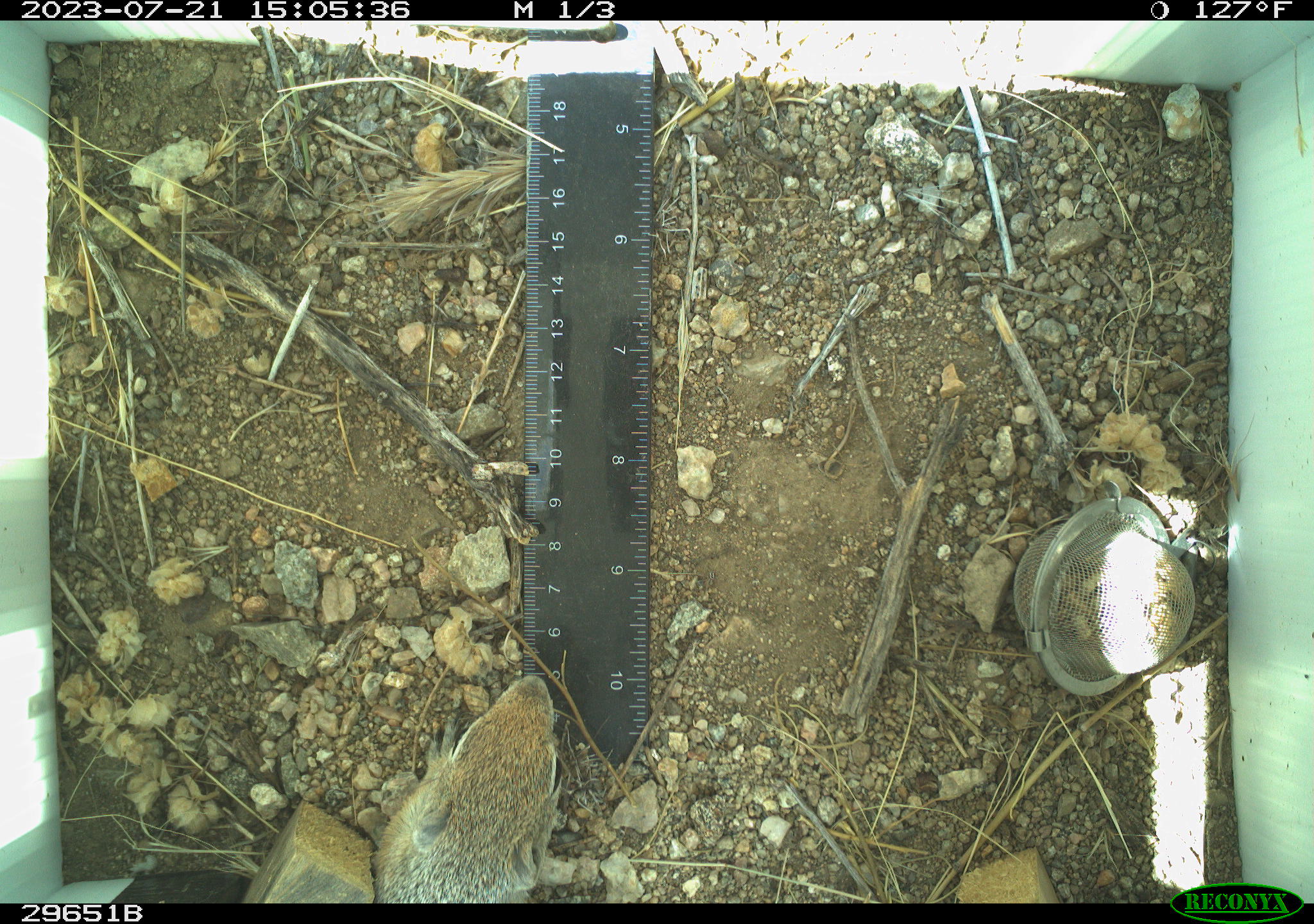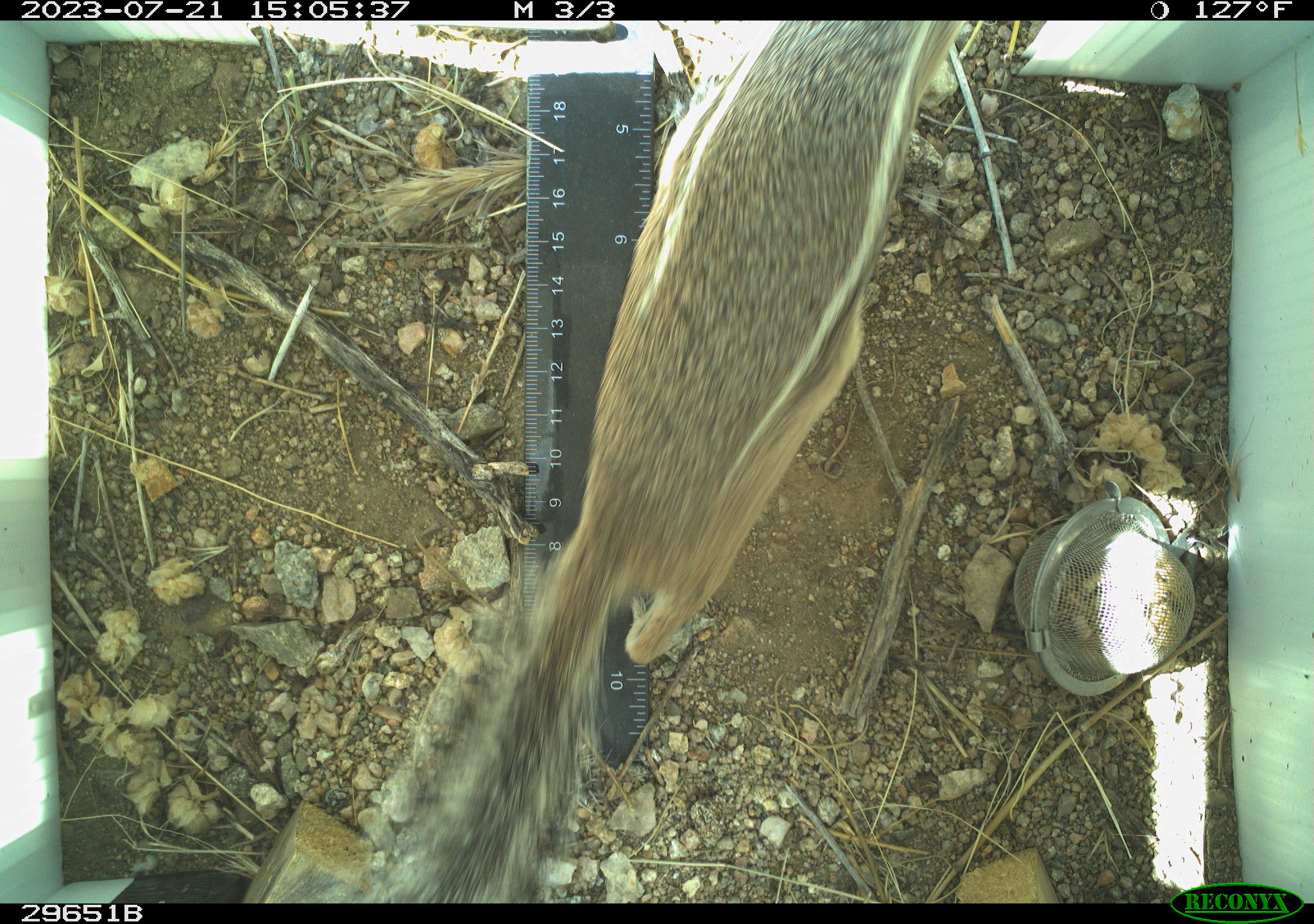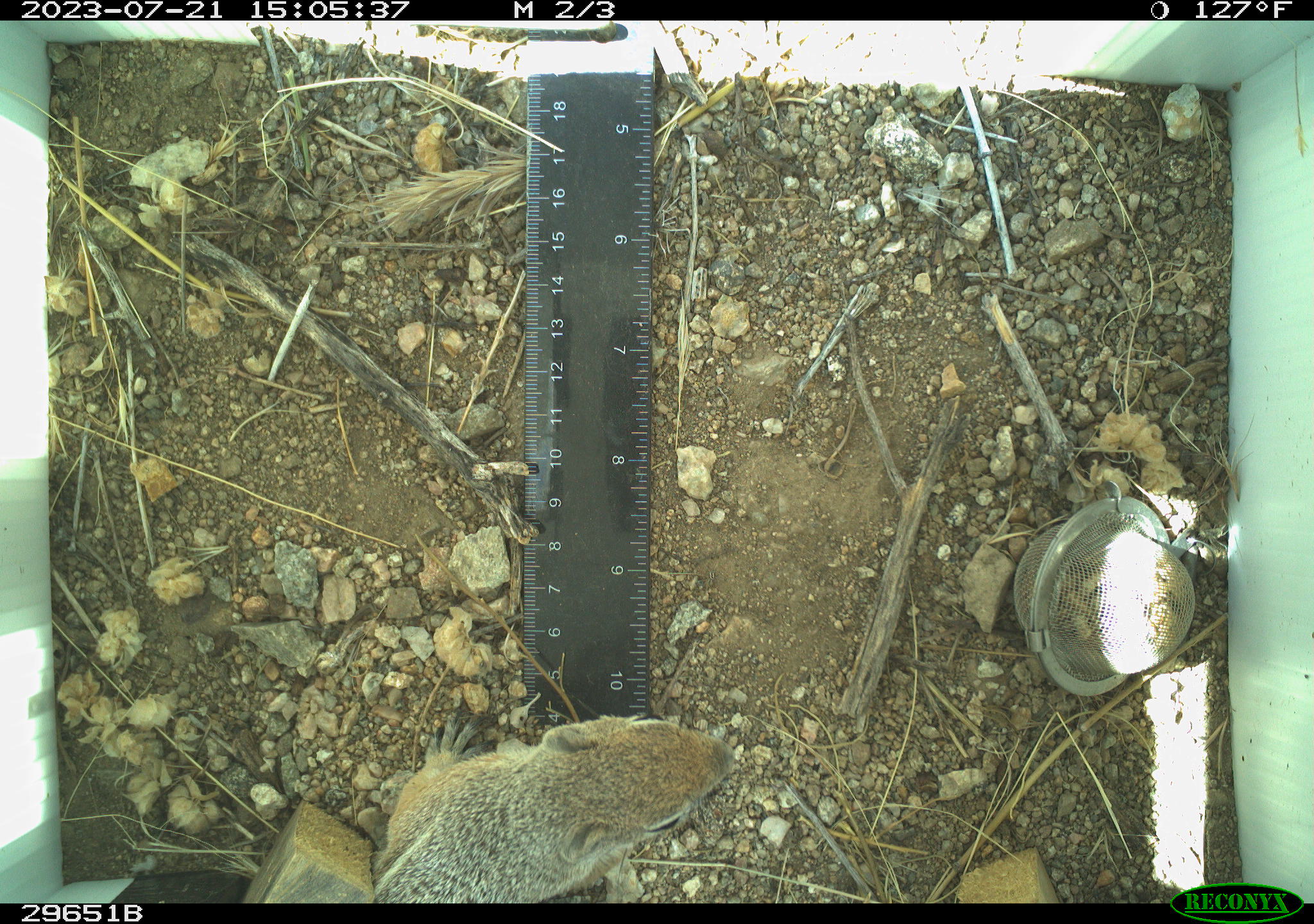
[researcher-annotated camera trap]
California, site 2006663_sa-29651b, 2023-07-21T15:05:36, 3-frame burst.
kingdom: Animalia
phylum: Chordata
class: Mammalia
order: Rodentia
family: Sciuridae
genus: Ammospermophilus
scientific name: Ammospermophilus leucurus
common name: white-tailed antelope squirrel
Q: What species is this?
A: White-tailed antelope squirrel (Ammospermophilus leucurus).